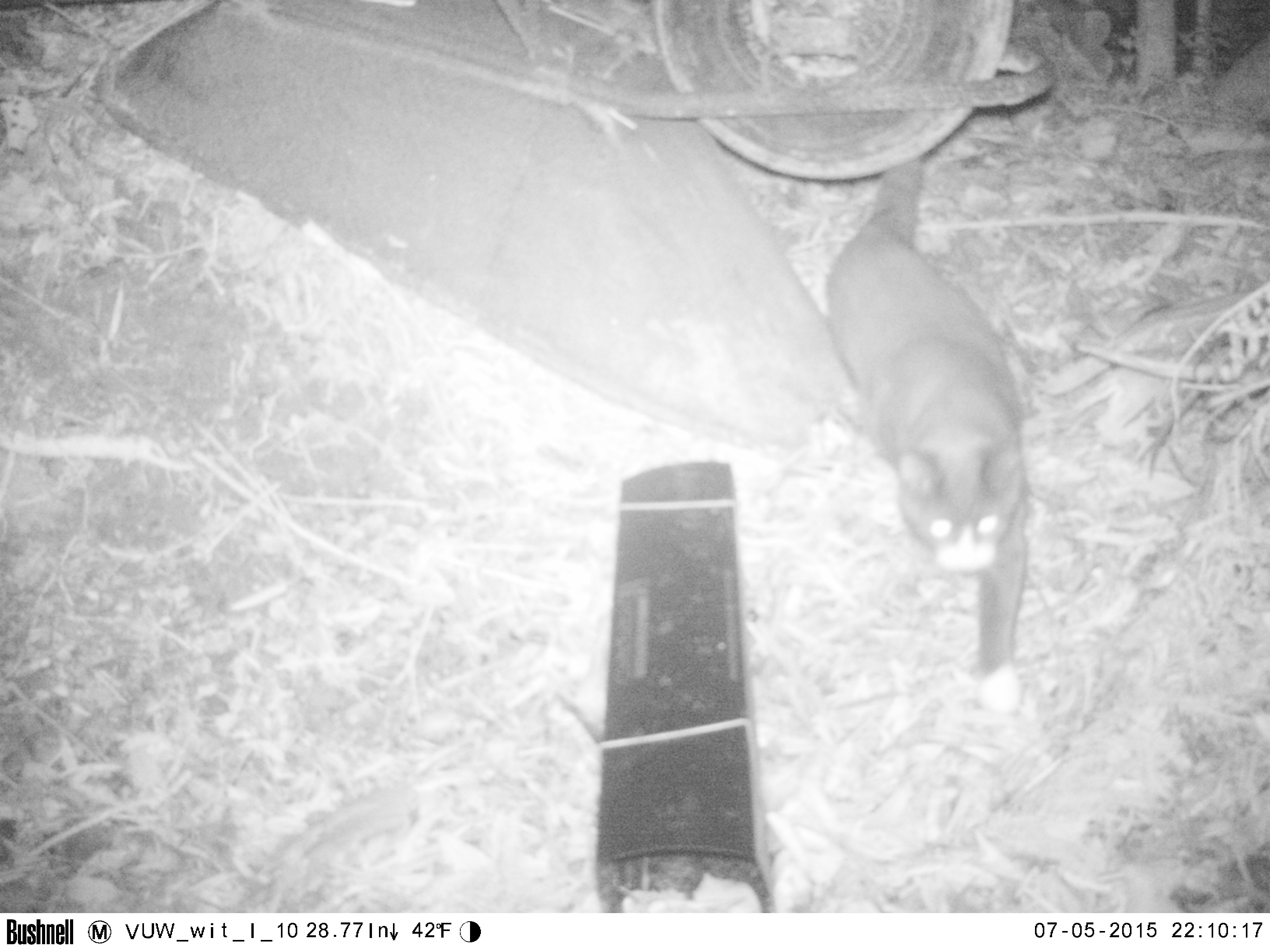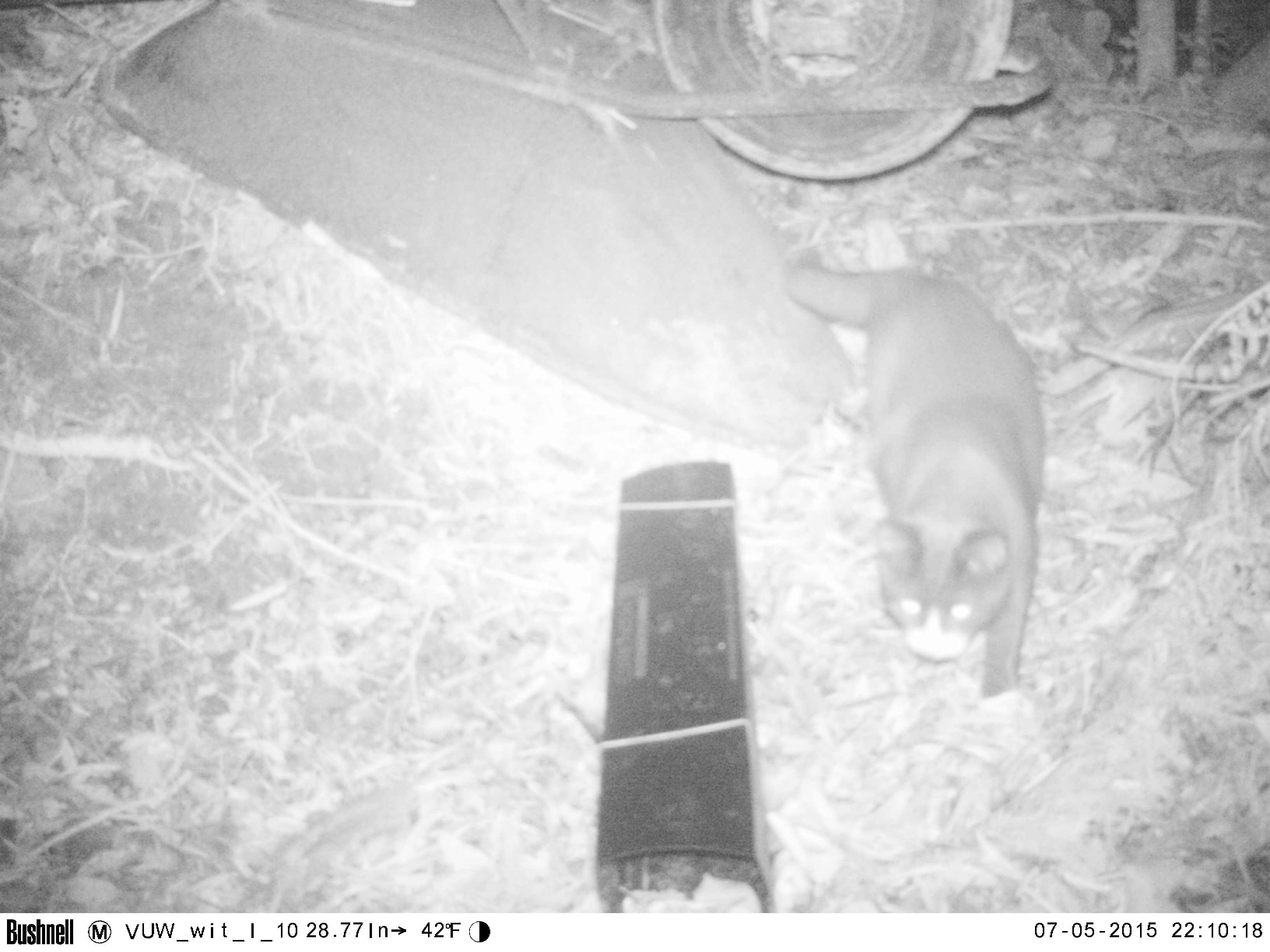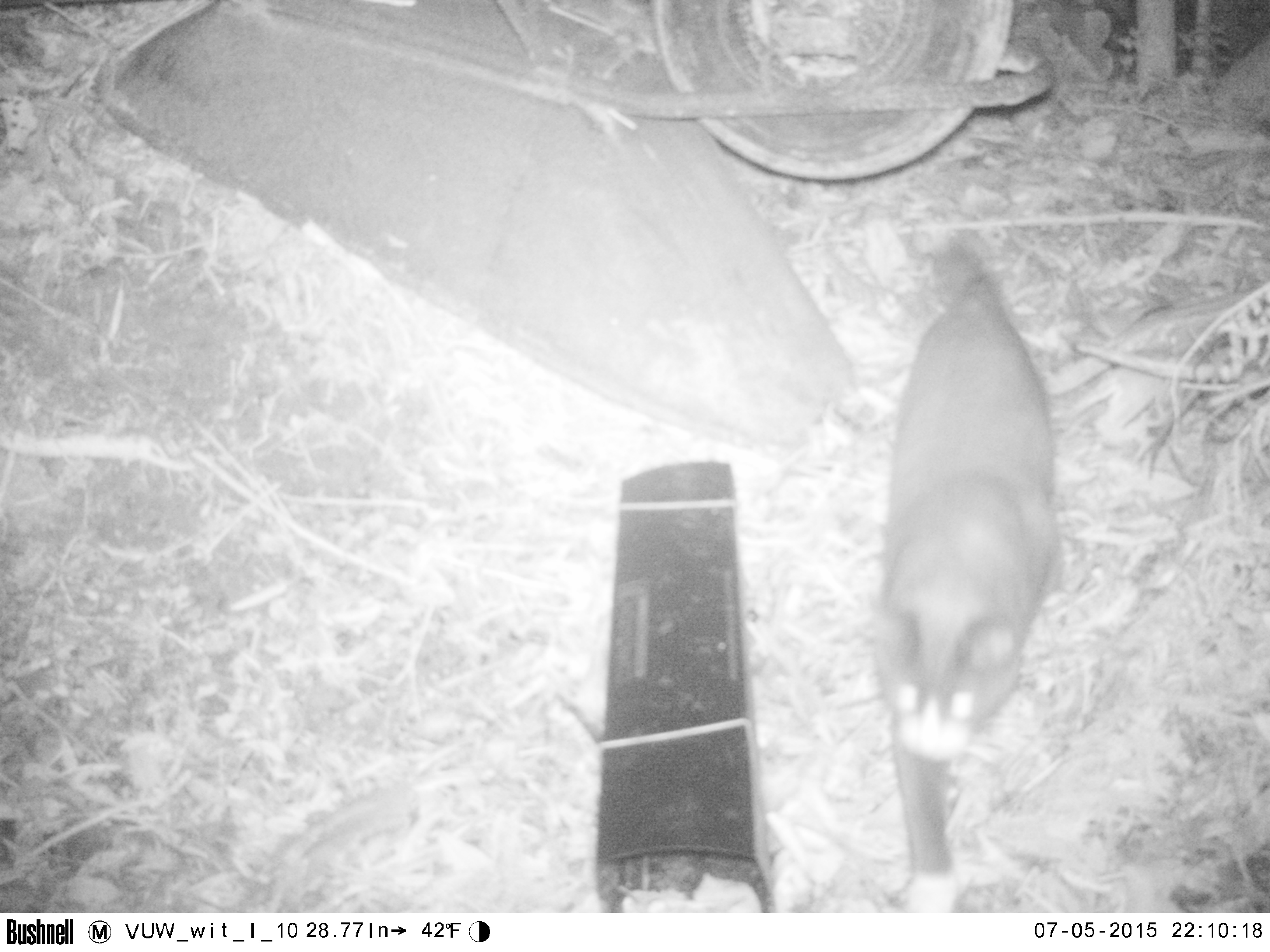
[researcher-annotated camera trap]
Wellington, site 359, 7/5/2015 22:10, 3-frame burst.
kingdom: Animalia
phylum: Chordata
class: Mammalia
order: Carnivora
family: Felidae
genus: Felis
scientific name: Felis catus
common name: cat